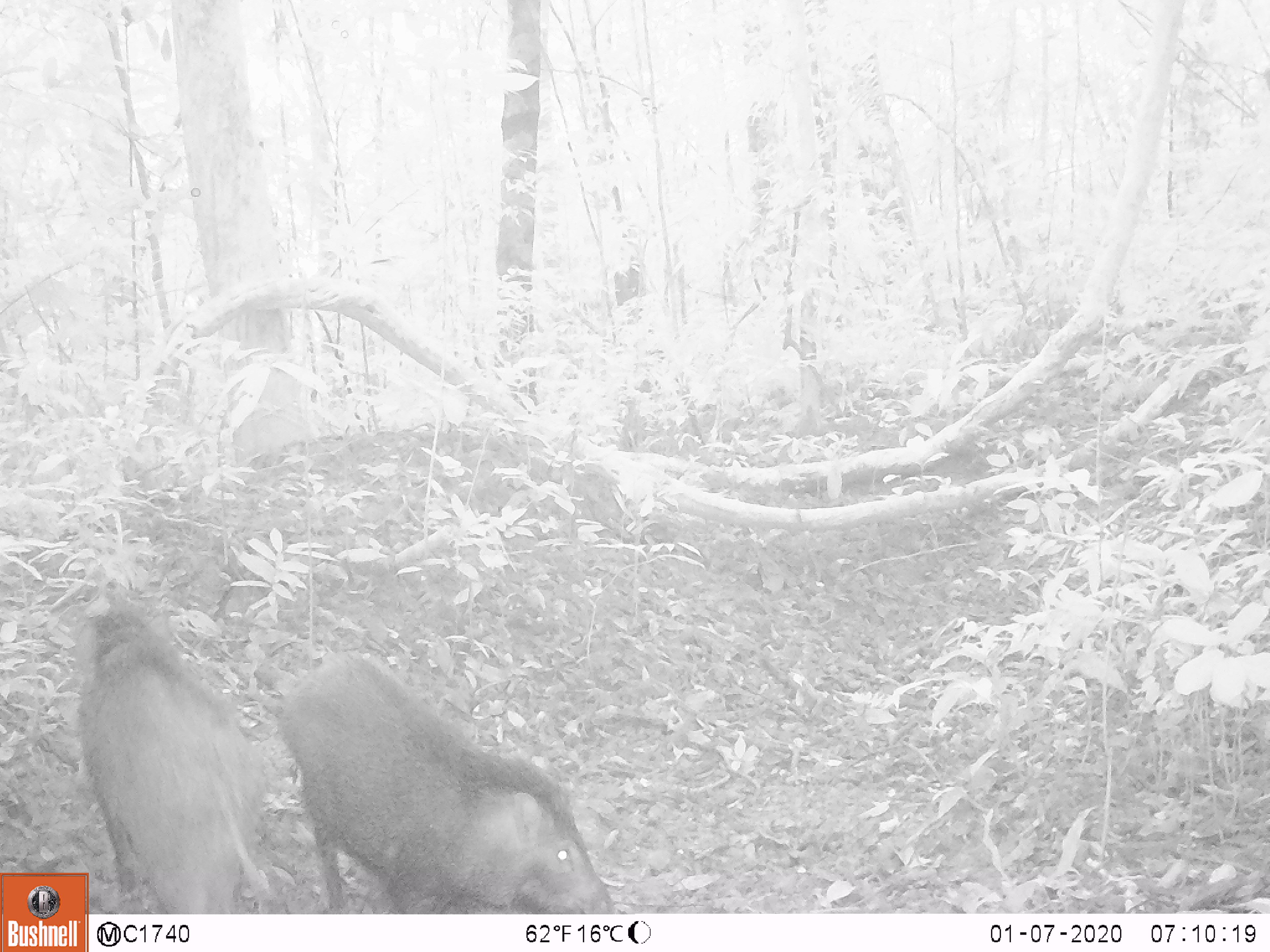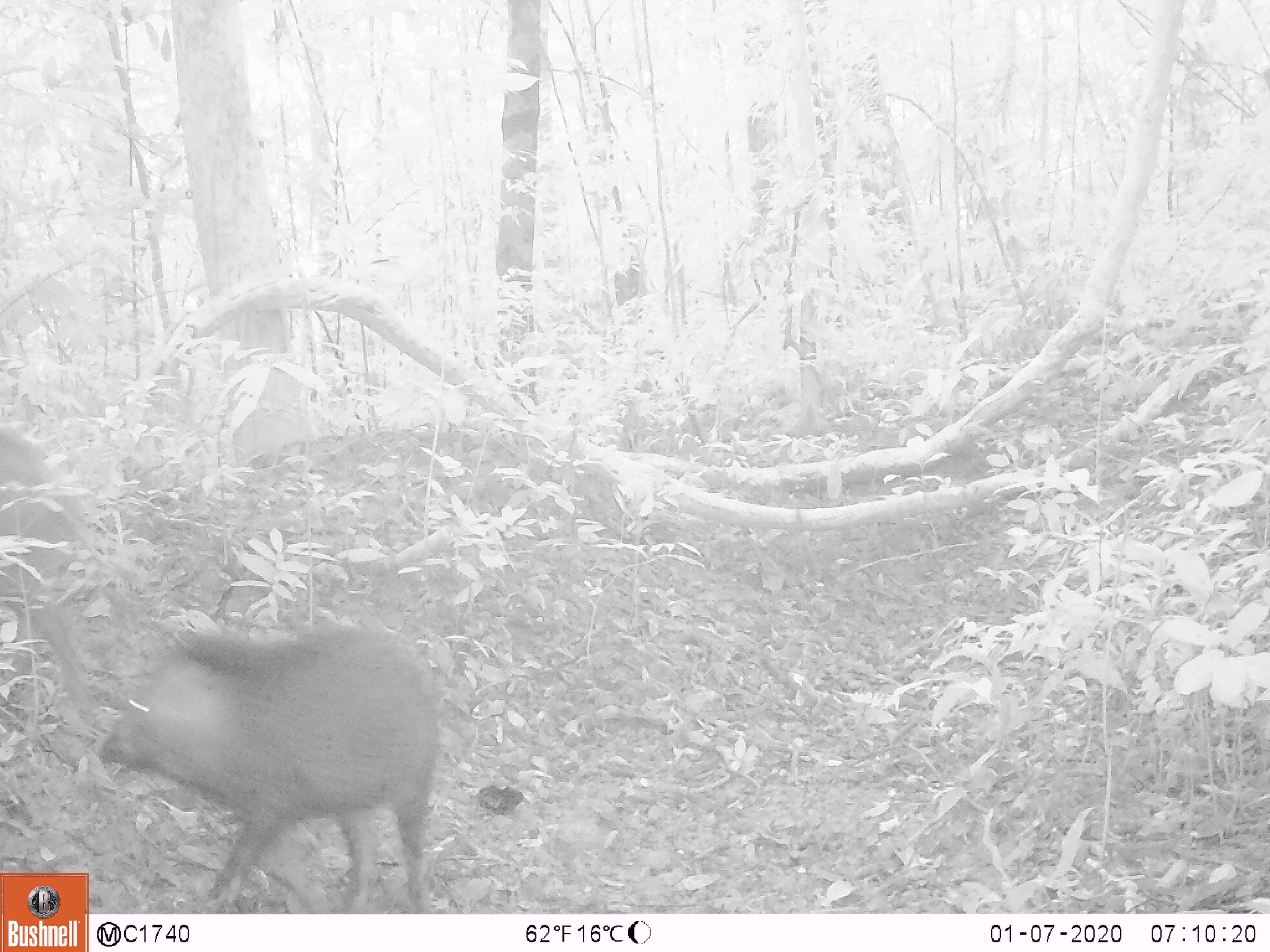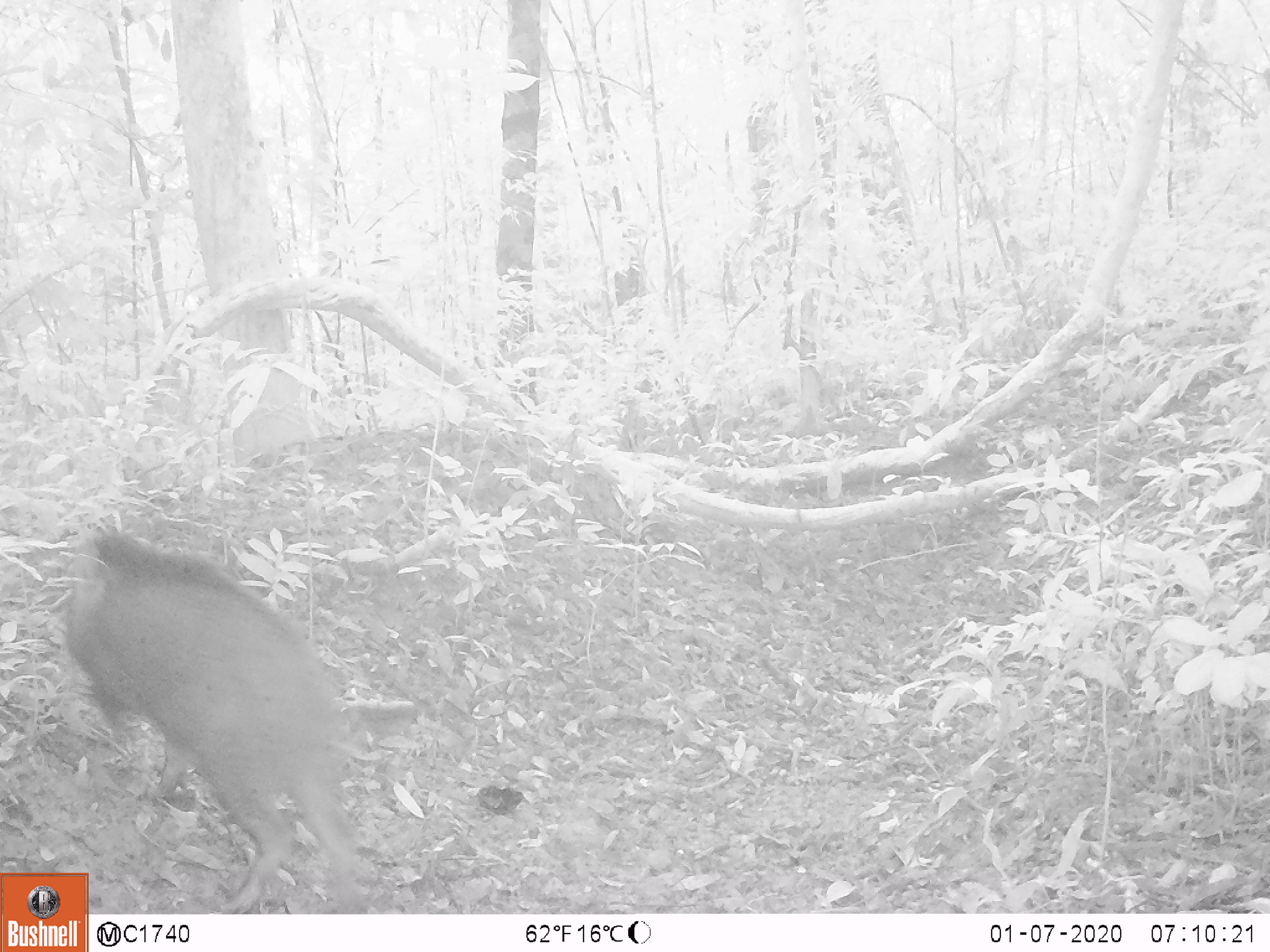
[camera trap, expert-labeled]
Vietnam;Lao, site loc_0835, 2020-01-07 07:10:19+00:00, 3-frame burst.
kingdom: Animalia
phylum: Chordata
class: Mammalia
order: Artiodactyla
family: Suidae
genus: Sus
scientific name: Sus scrofa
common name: eurasian wild pig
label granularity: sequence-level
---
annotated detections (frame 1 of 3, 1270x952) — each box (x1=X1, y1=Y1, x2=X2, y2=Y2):
eurasian wild pig: (x1=277, y1=650, x2=613, y2=913); (x1=72, y1=575, x2=273, y2=914)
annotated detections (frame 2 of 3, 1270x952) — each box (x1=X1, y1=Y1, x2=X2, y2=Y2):
eurasian wild pig: (x1=97, y1=620, x2=440, y2=913); (x1=0, y1=424, x2=138, y2=714)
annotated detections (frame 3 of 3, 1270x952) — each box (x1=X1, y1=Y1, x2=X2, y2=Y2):
eurasian wild pig: (x1=62, y1=526, x2=363, y2=914)